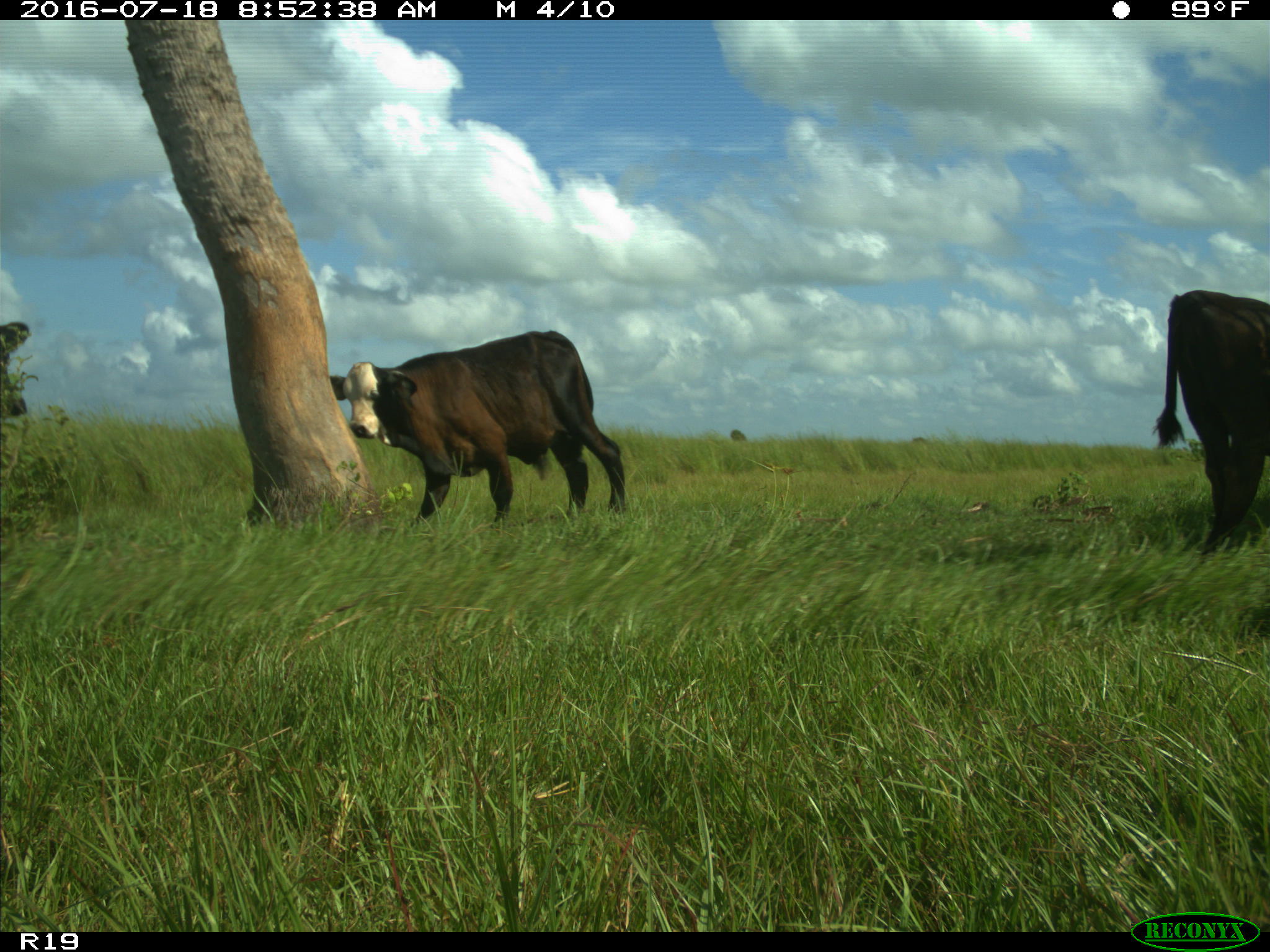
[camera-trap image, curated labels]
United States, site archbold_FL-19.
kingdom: Animalia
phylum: Chordata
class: Mammalia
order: Artiodactyla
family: Bovidae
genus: Bos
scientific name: Bos taurus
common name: domestic cow